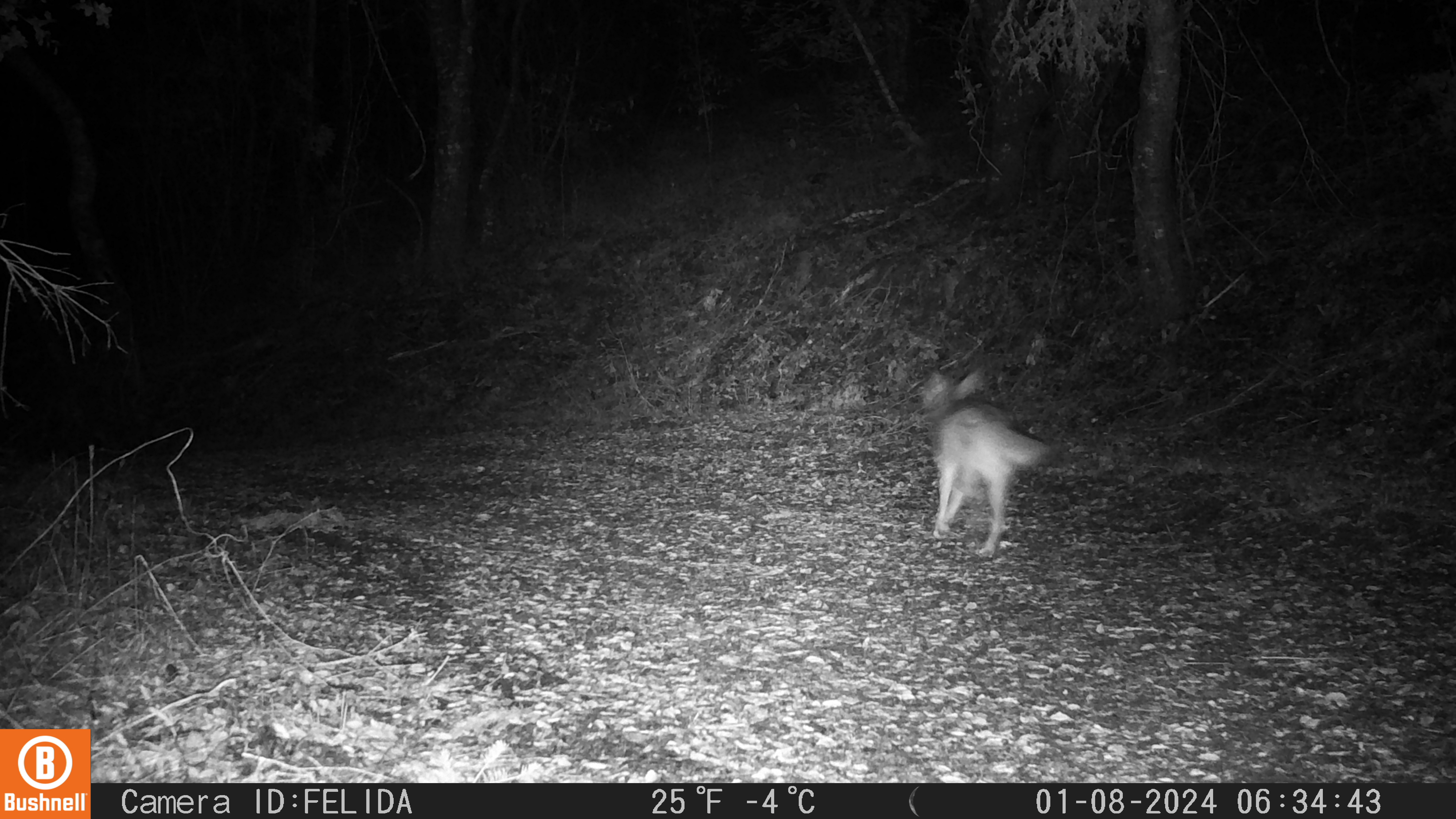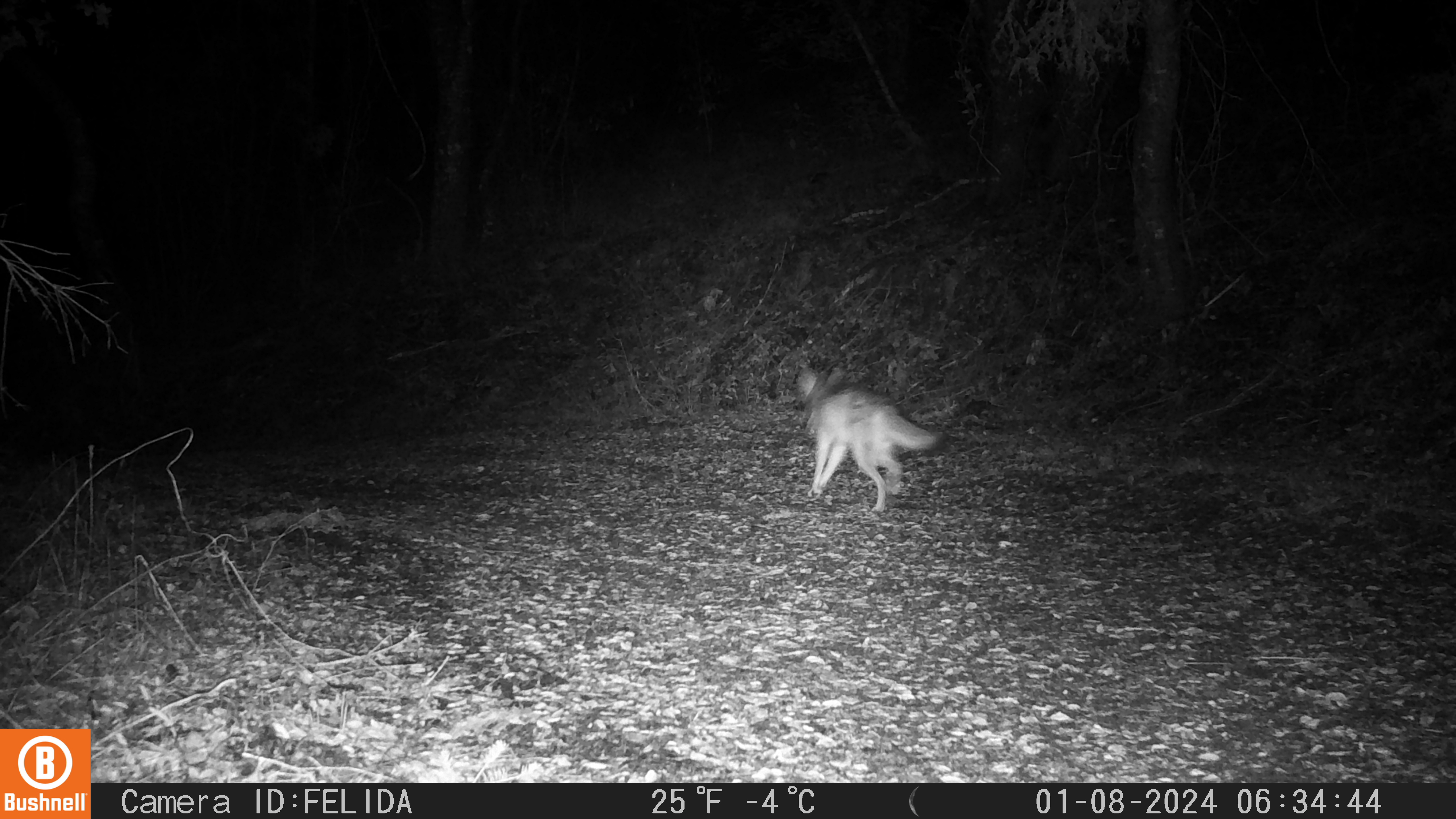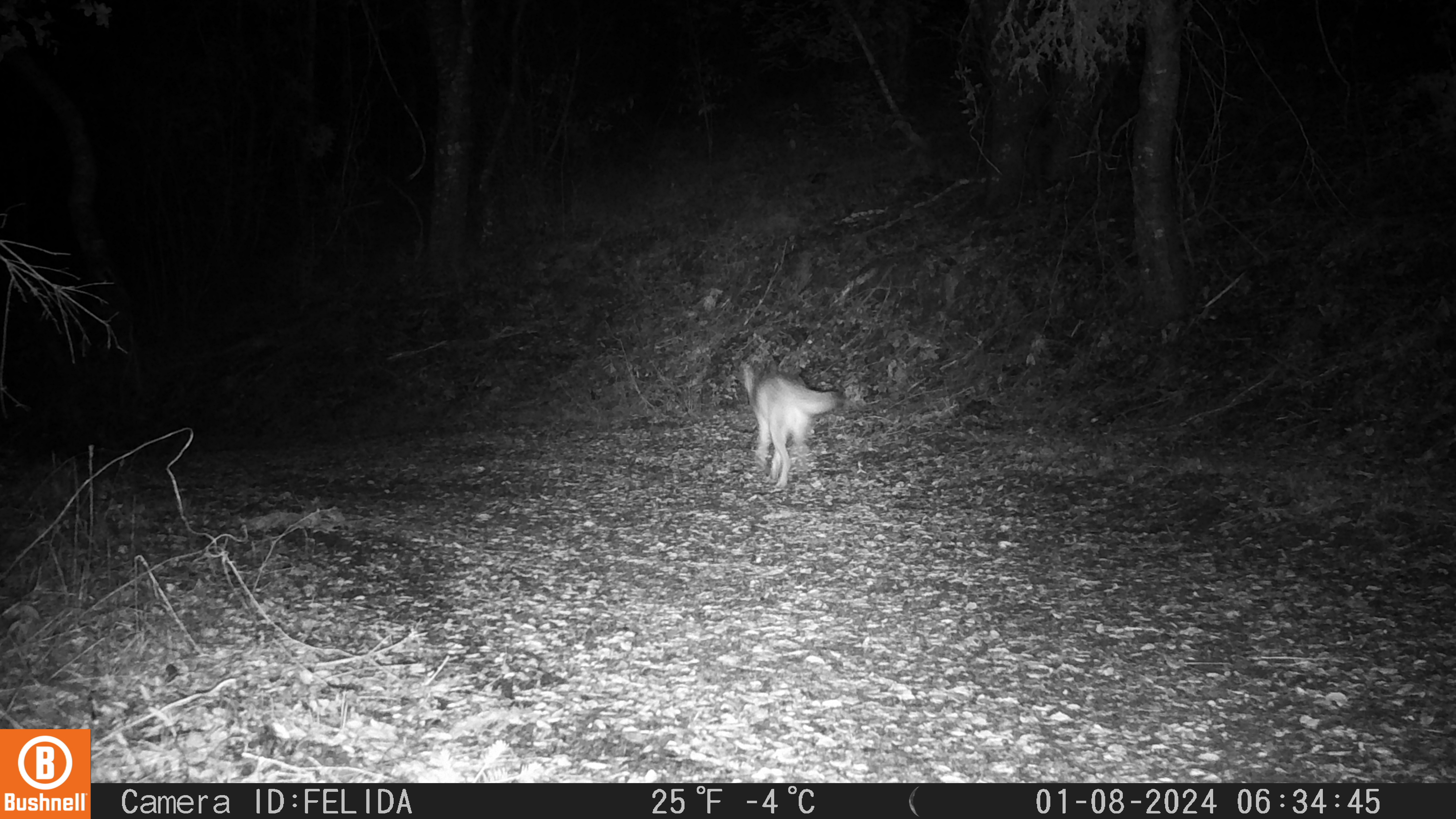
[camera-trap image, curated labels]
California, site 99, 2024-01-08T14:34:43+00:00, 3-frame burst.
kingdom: Animalia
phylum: Chordata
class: Mammalia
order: Carnivora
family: Canidae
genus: Canis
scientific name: Canis latrans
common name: coyote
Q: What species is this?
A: Coyote (Canis latrans).